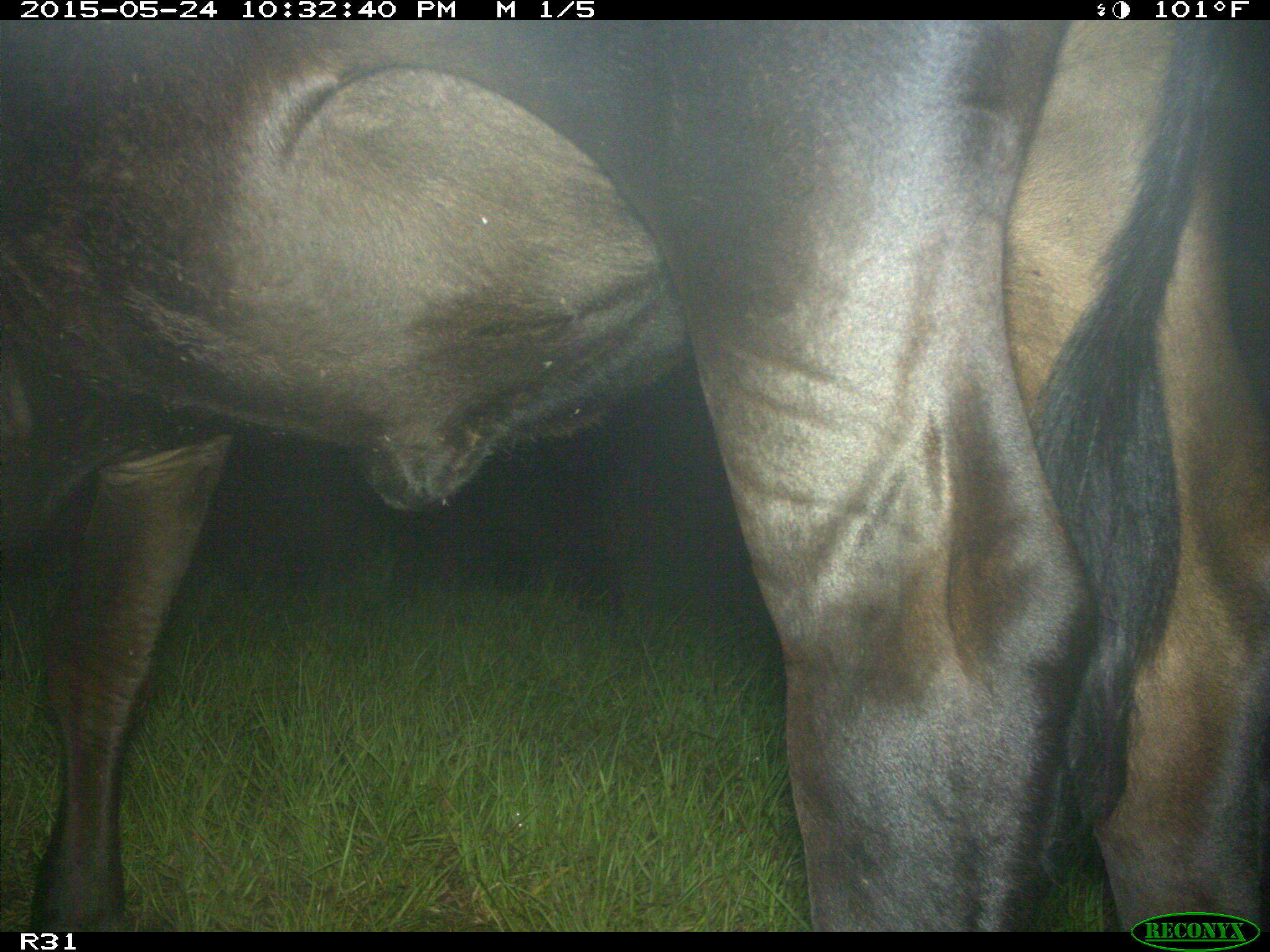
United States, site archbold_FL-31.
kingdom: Animalia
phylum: Chordata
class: Mammalia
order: Artiodactyla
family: Bovidae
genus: Bos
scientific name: Bos taurus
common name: domestic cow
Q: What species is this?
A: Bos taurus (domestic cow).